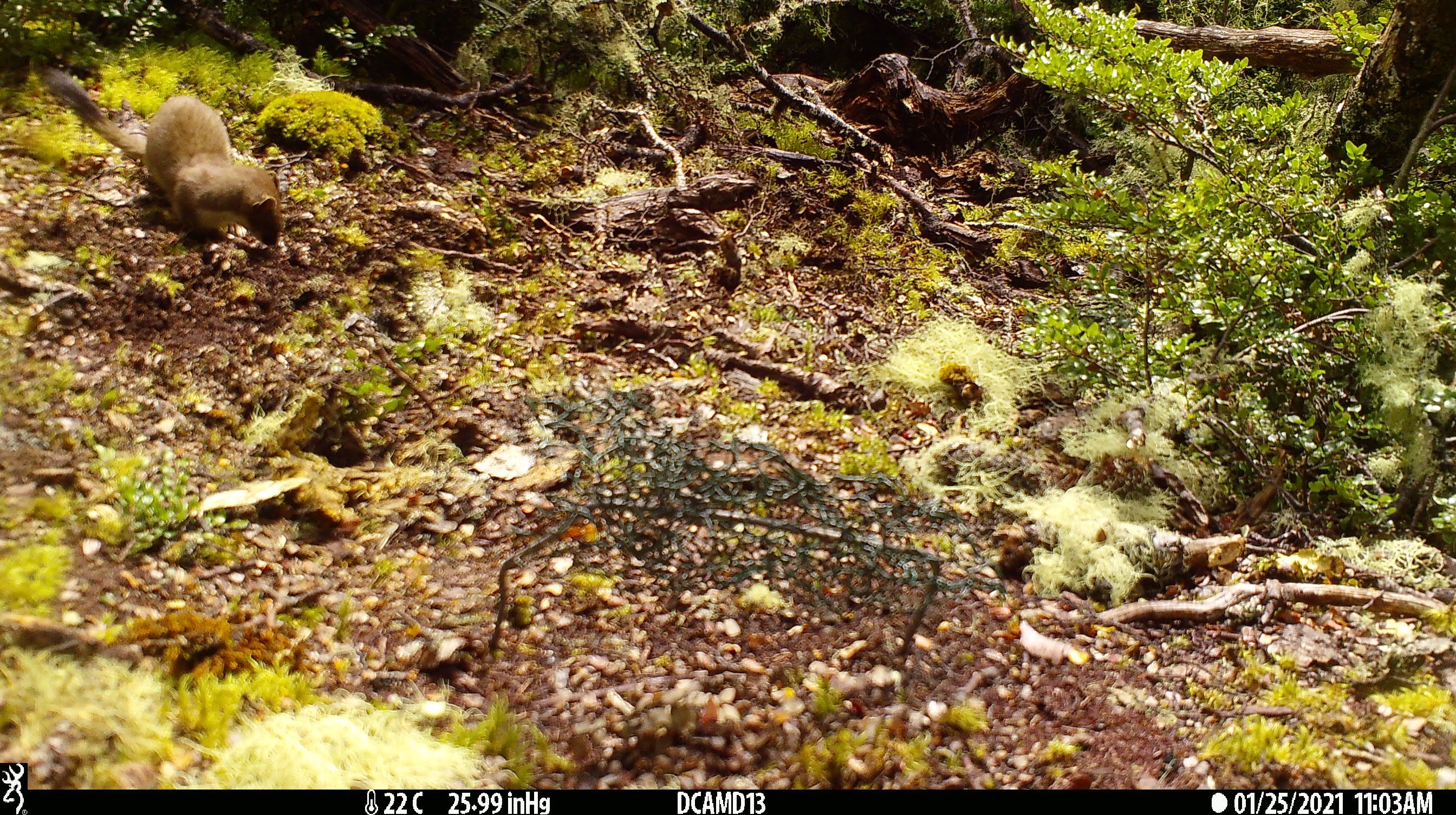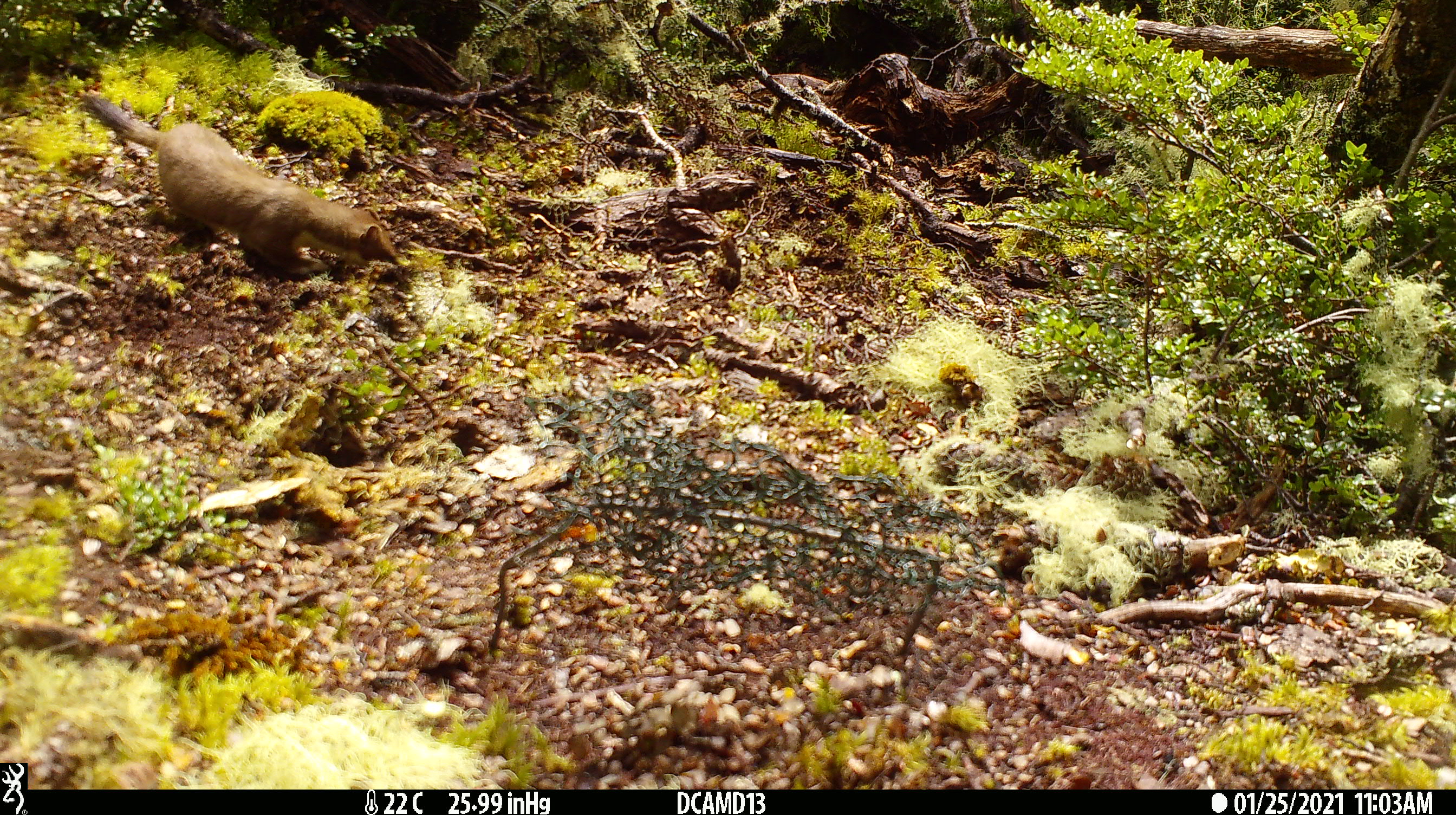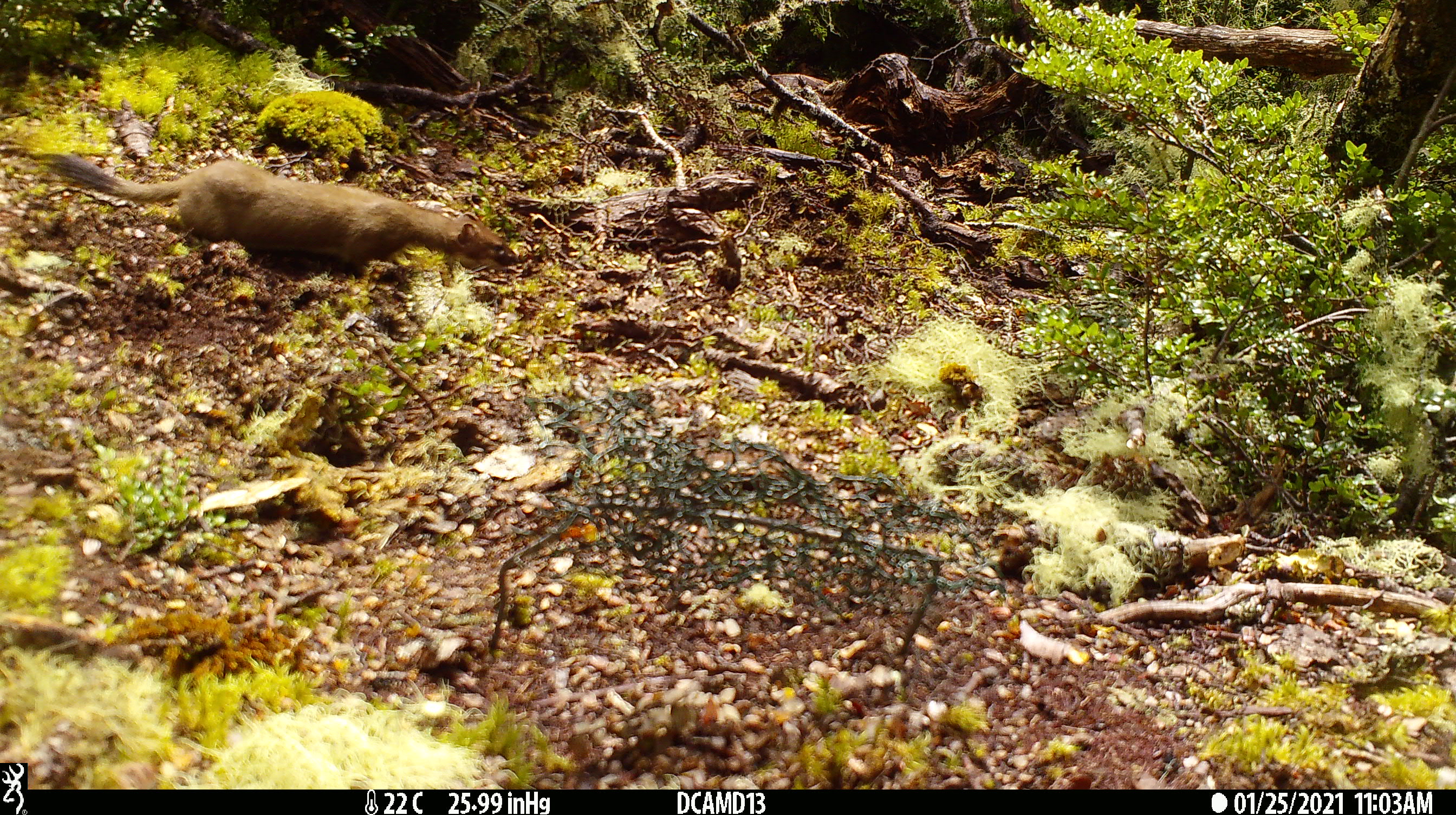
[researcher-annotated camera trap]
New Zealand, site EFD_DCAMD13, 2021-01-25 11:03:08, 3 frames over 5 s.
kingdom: Animalia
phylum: Chordata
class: Mammalia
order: Carnivora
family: Mustelidae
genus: Mustela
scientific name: Mustela erminea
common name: stoat